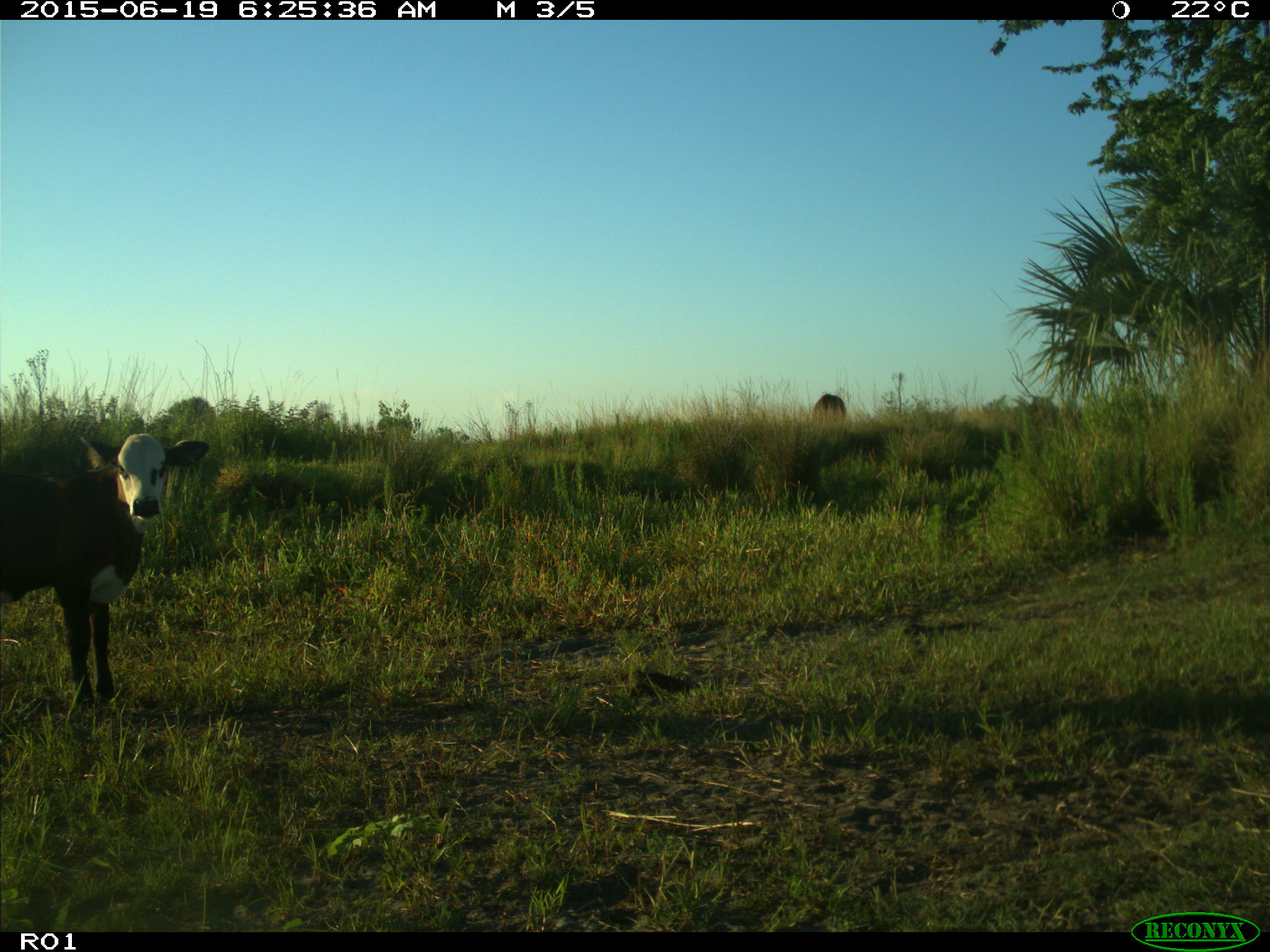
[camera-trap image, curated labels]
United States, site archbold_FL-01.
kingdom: Animalia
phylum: Chordata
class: Mammalia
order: Artiodactyla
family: Bovidae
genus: Bos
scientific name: Bos taurus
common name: domestic cow